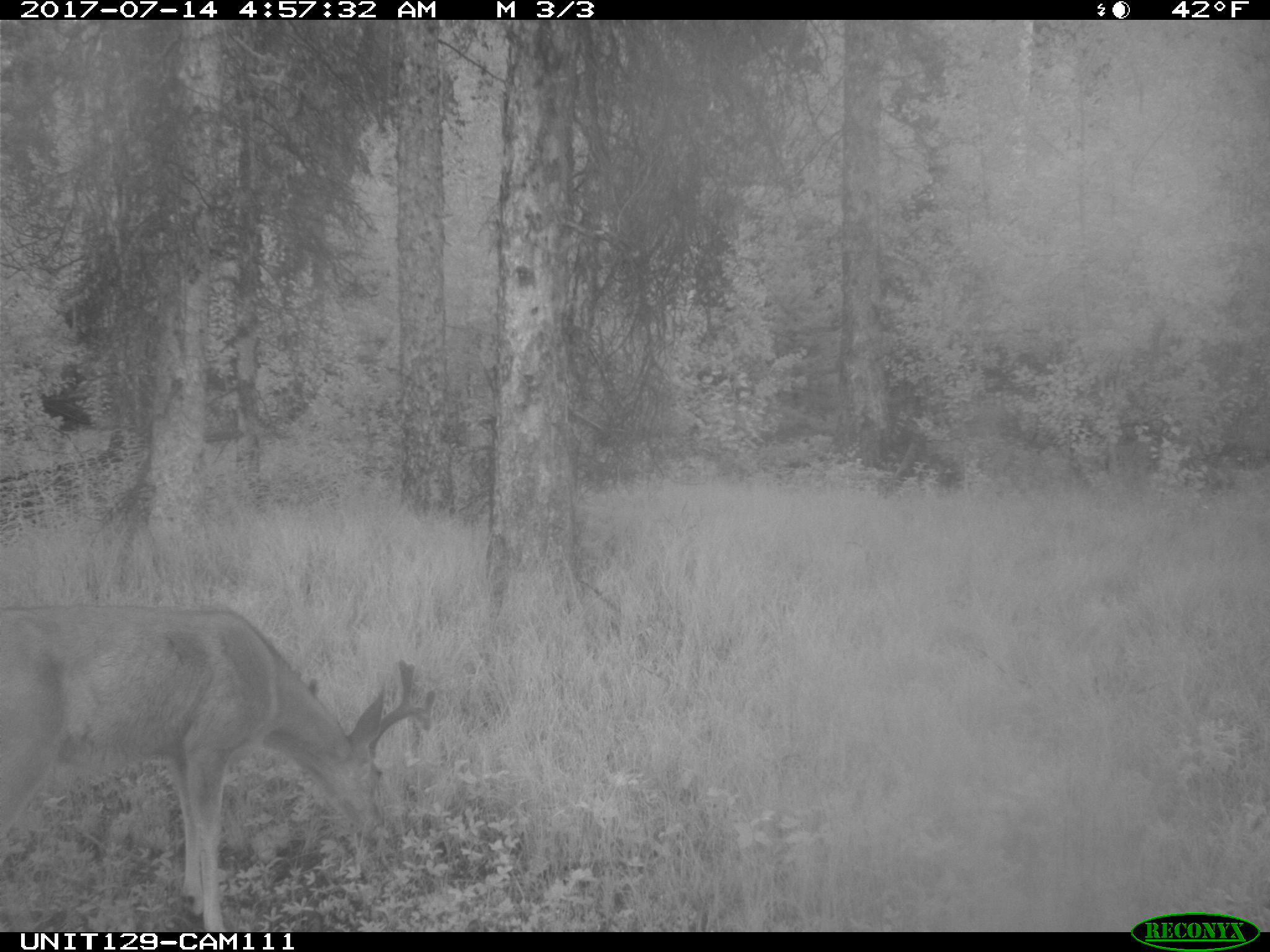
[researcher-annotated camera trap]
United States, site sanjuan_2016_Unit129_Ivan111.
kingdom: Animalia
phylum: Chordata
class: Mammalia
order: Artiodactyla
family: Cervidae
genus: Odocoileus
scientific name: Odocoileus hemionus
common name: mule deer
Odocoileus hemionus (mule deer).